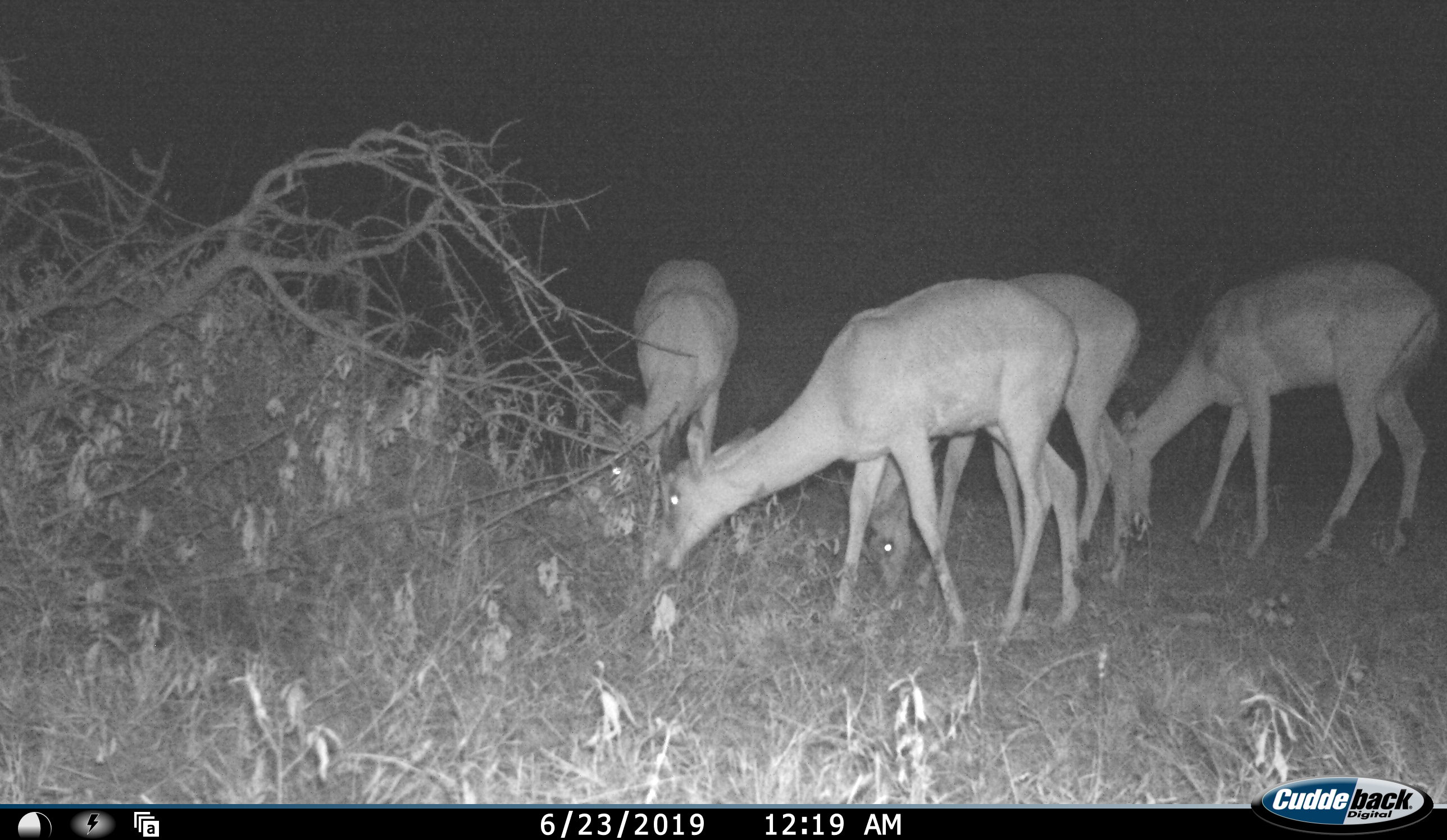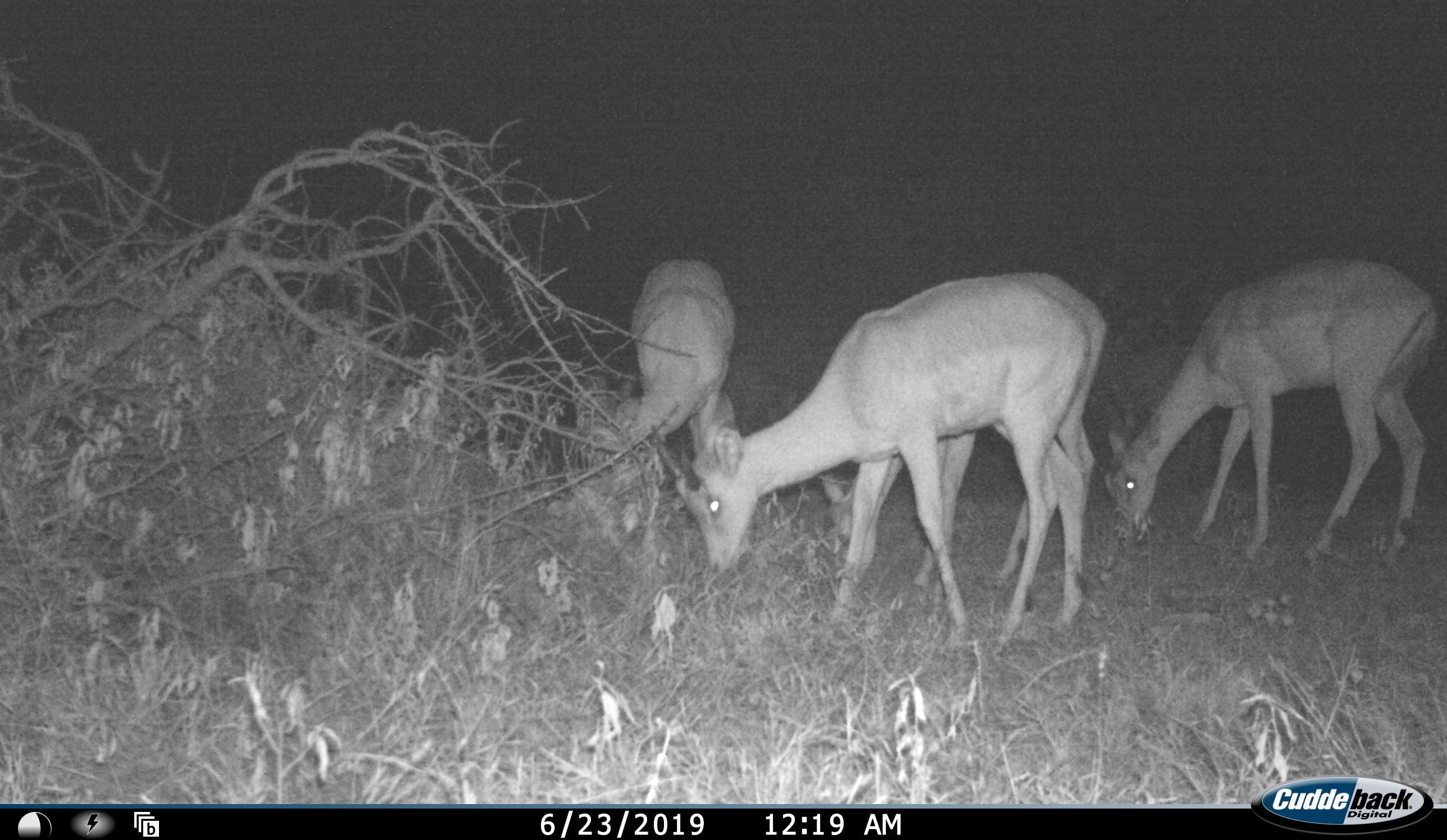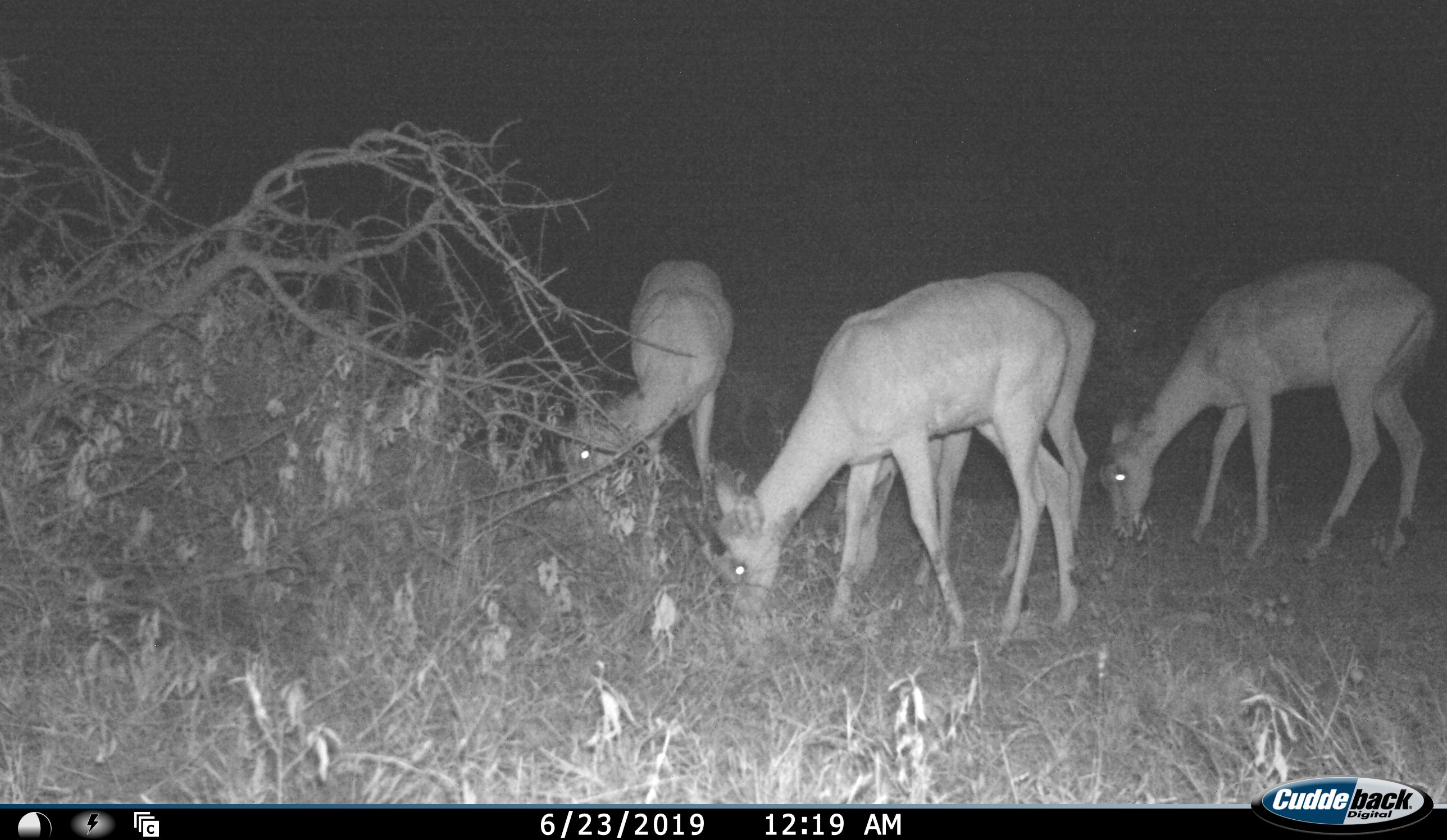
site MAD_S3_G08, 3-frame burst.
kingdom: Animalia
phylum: Chordata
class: Mammalia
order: Artiodactyla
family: Bovidae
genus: Aepyceros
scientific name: Aepyceros melampus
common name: impala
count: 4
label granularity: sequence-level